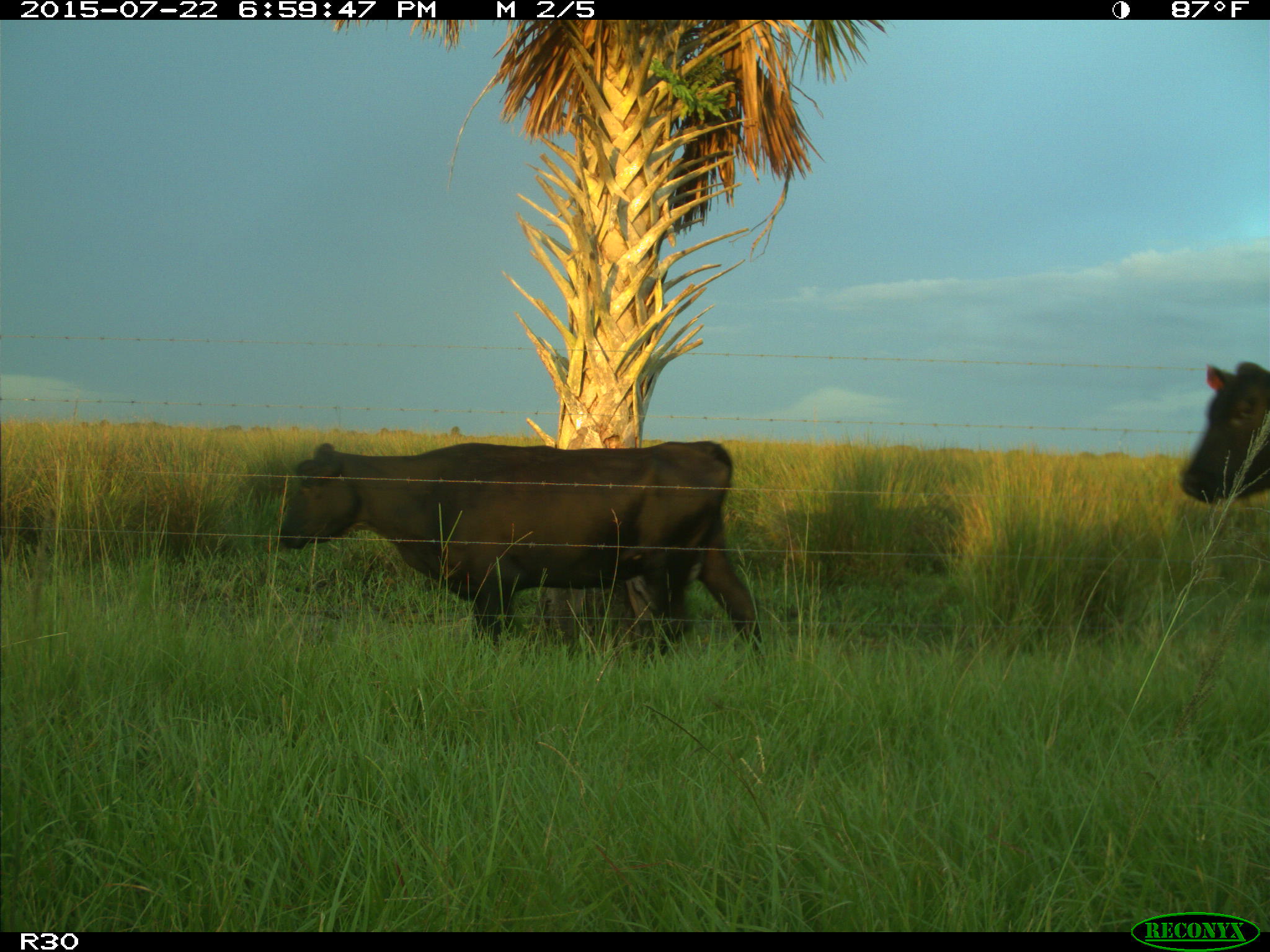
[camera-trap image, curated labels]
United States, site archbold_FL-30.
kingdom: Animalia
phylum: Chordata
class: Mammalia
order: Artiodactyla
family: Bovidae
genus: Bos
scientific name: Bos taurus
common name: domestic cow